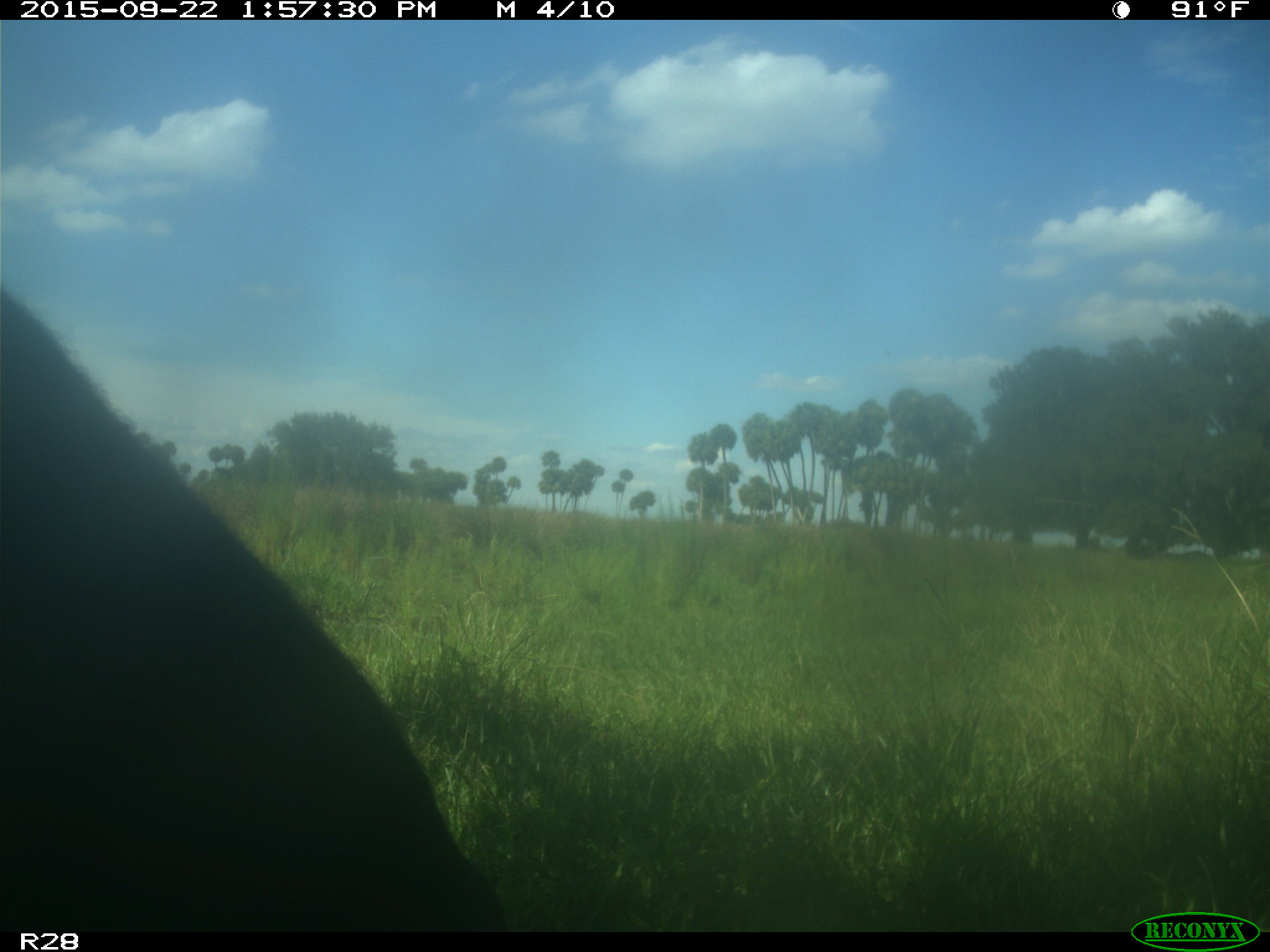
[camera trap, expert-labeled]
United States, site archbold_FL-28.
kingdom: Animalia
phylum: Chordata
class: Mammalia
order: Artiodactyla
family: Bovidae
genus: Bos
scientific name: Bos taurus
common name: domestic cow